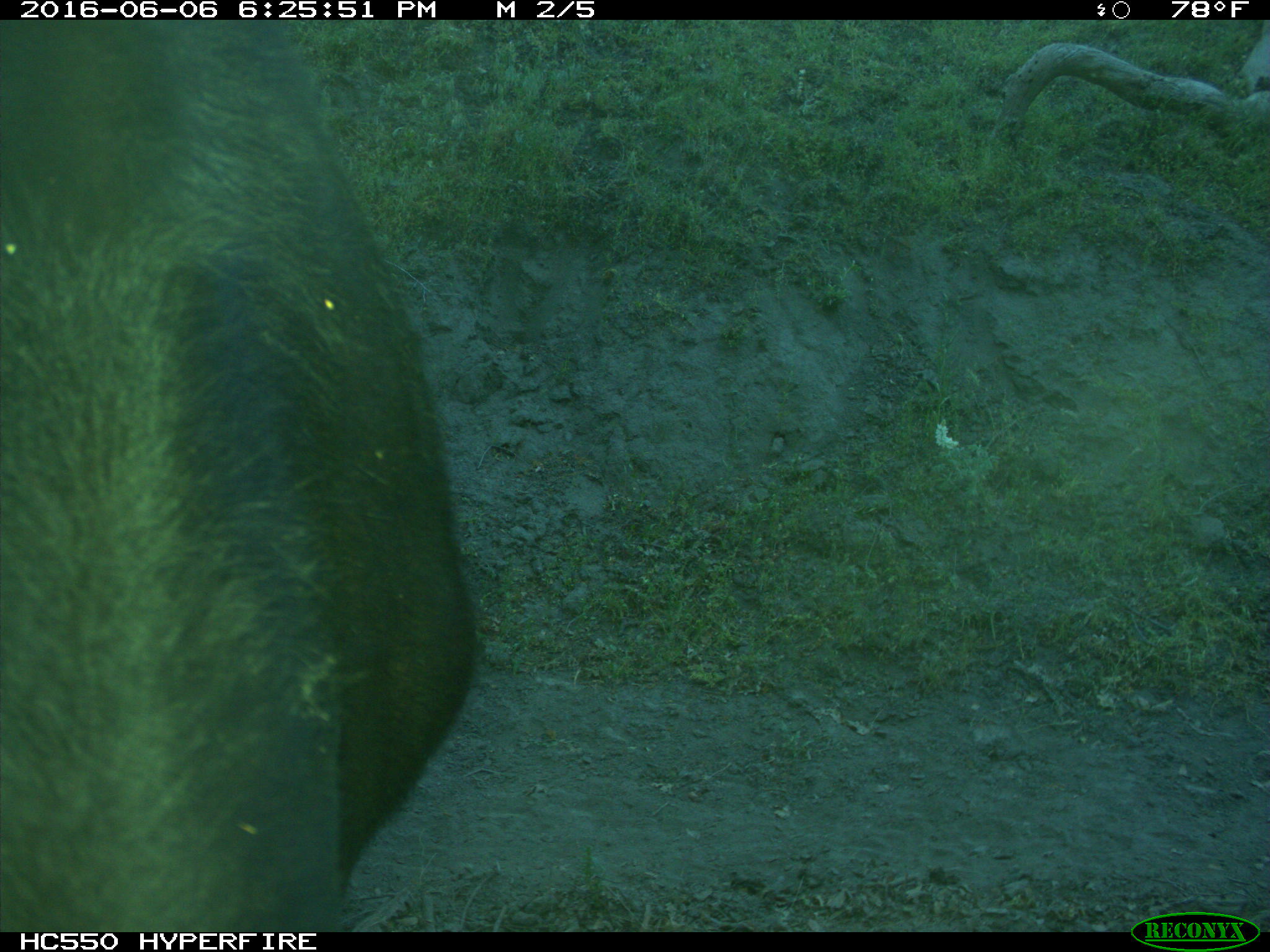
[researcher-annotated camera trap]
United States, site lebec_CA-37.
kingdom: Animalia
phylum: Chordata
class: Mammalia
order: Artiodactyla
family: Bovidae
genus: Bos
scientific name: Bos taurus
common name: domestic cow